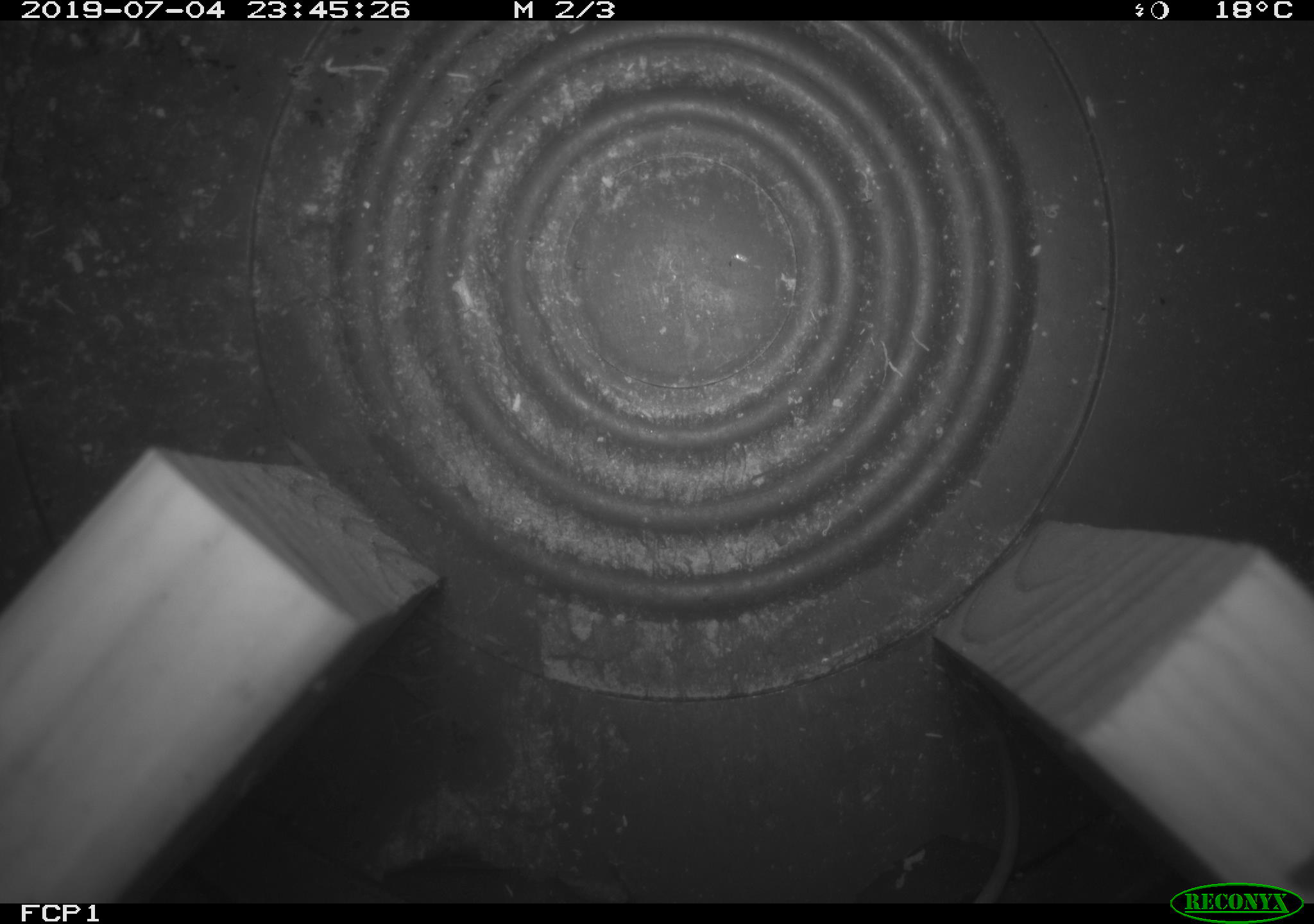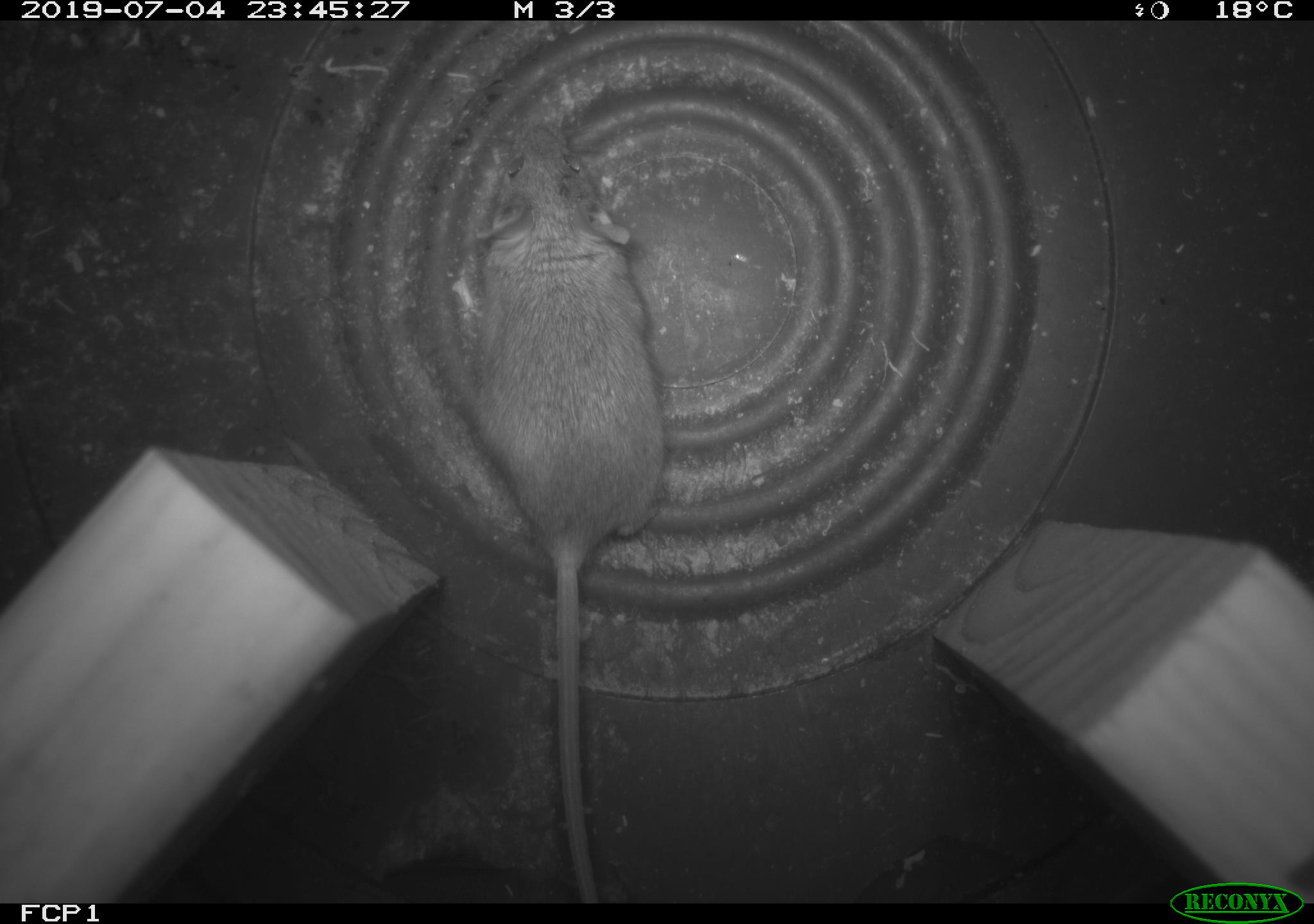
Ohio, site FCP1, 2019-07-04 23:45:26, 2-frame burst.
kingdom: Animalia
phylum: Chordata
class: Mammalia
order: Rodentia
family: Cricetidae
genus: Peromyscus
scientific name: Peromyscus leucopus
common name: white-footed mouse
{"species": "white-footed mouse (Peromyscus leucopus)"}